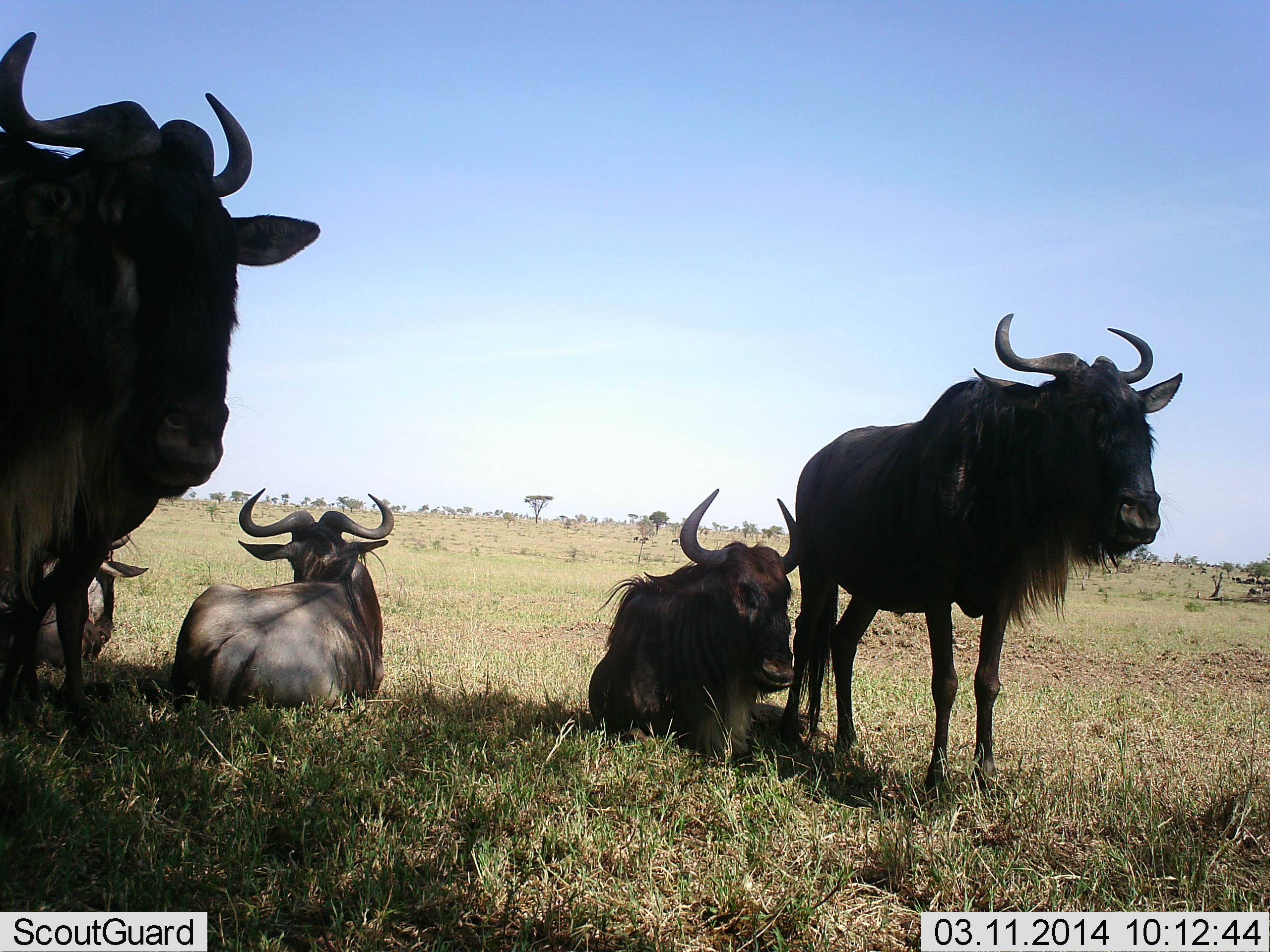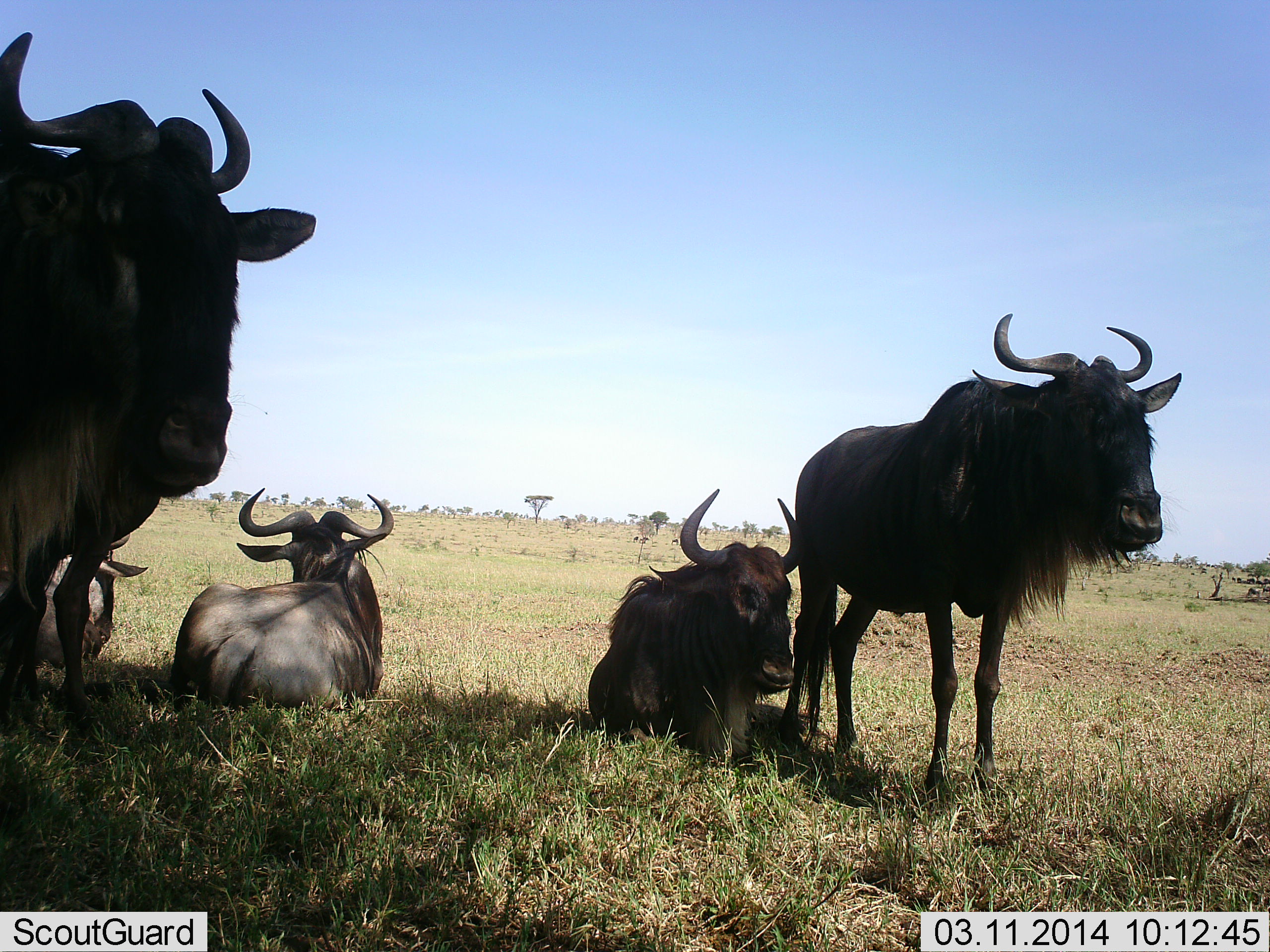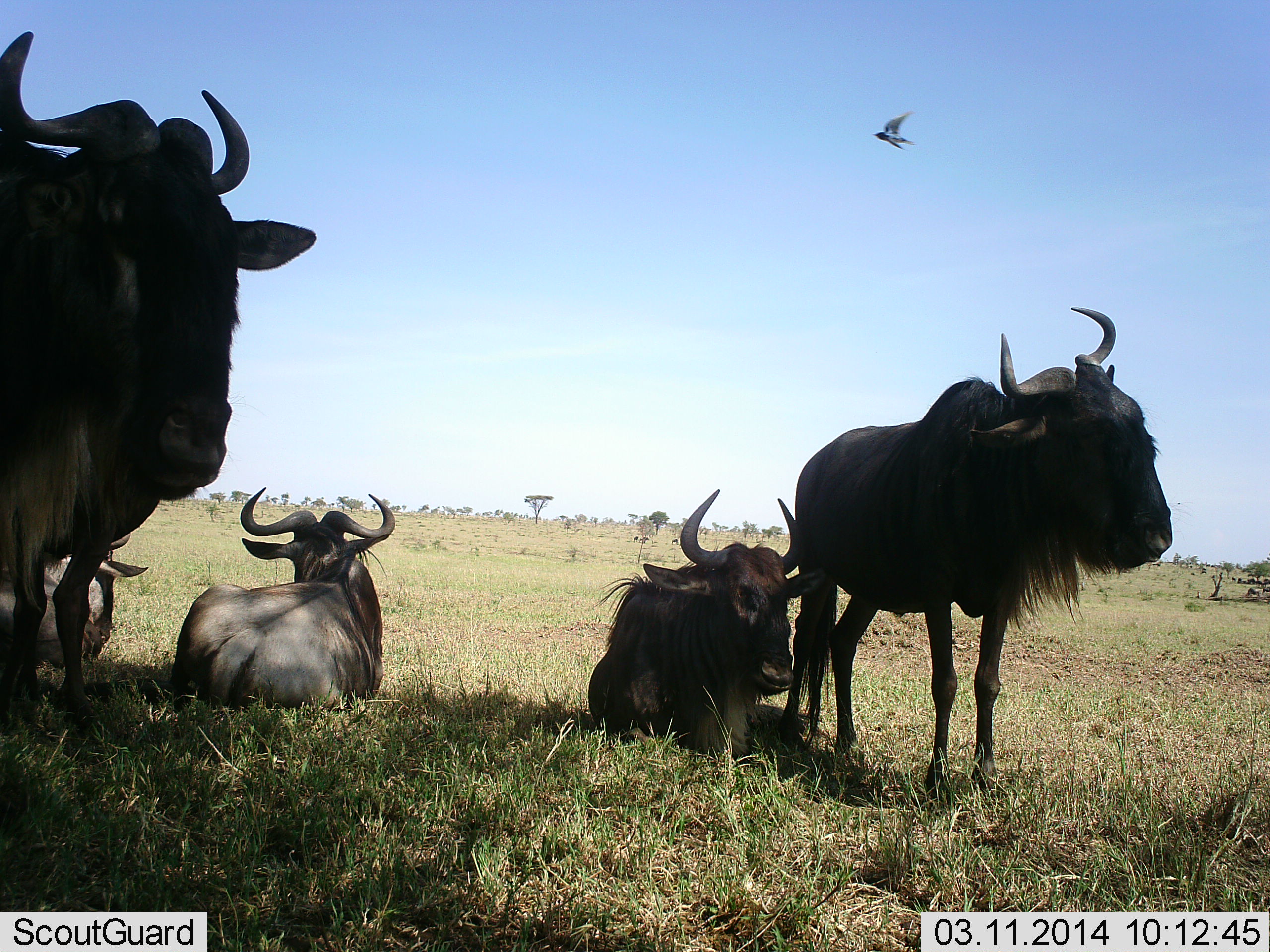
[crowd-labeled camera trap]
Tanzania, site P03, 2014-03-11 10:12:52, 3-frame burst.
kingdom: Animalia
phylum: Chordata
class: Mammalia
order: Artiodactyla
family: Bovidae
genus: Connochaetes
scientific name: Connochaetes taurinus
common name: blue wildebeest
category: wildebeest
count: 5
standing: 78%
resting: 100%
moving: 0%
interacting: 0%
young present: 0%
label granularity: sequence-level